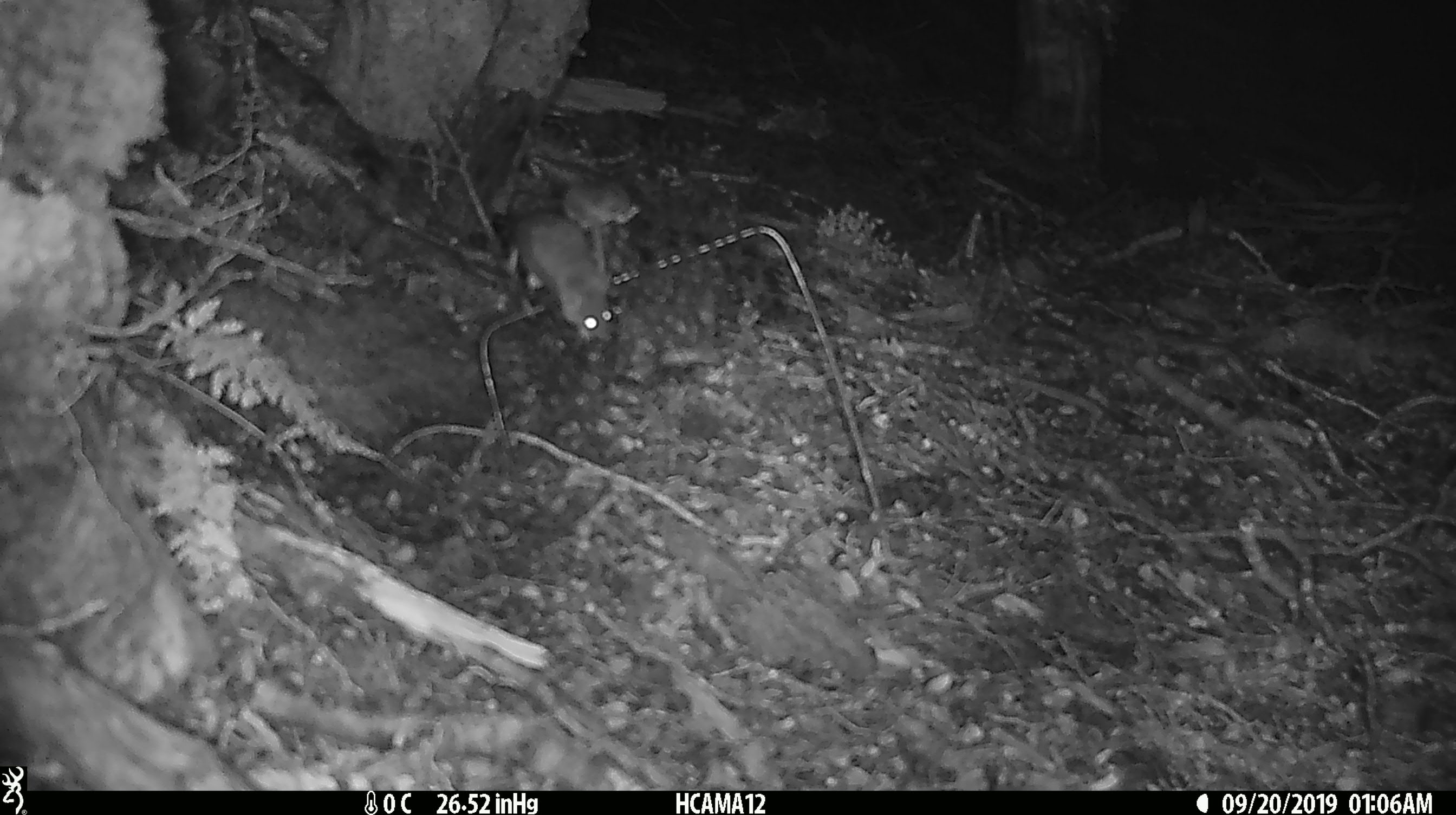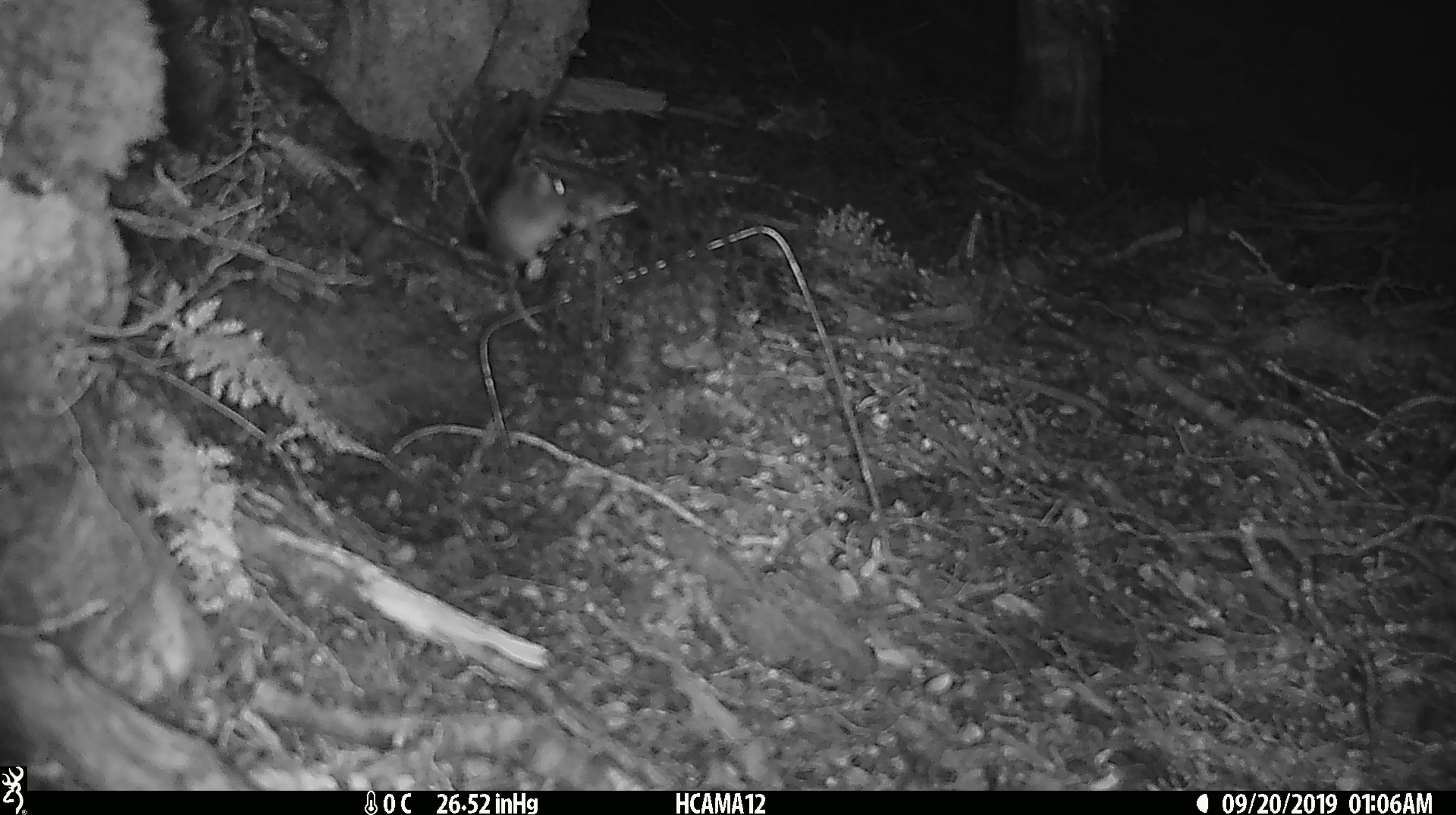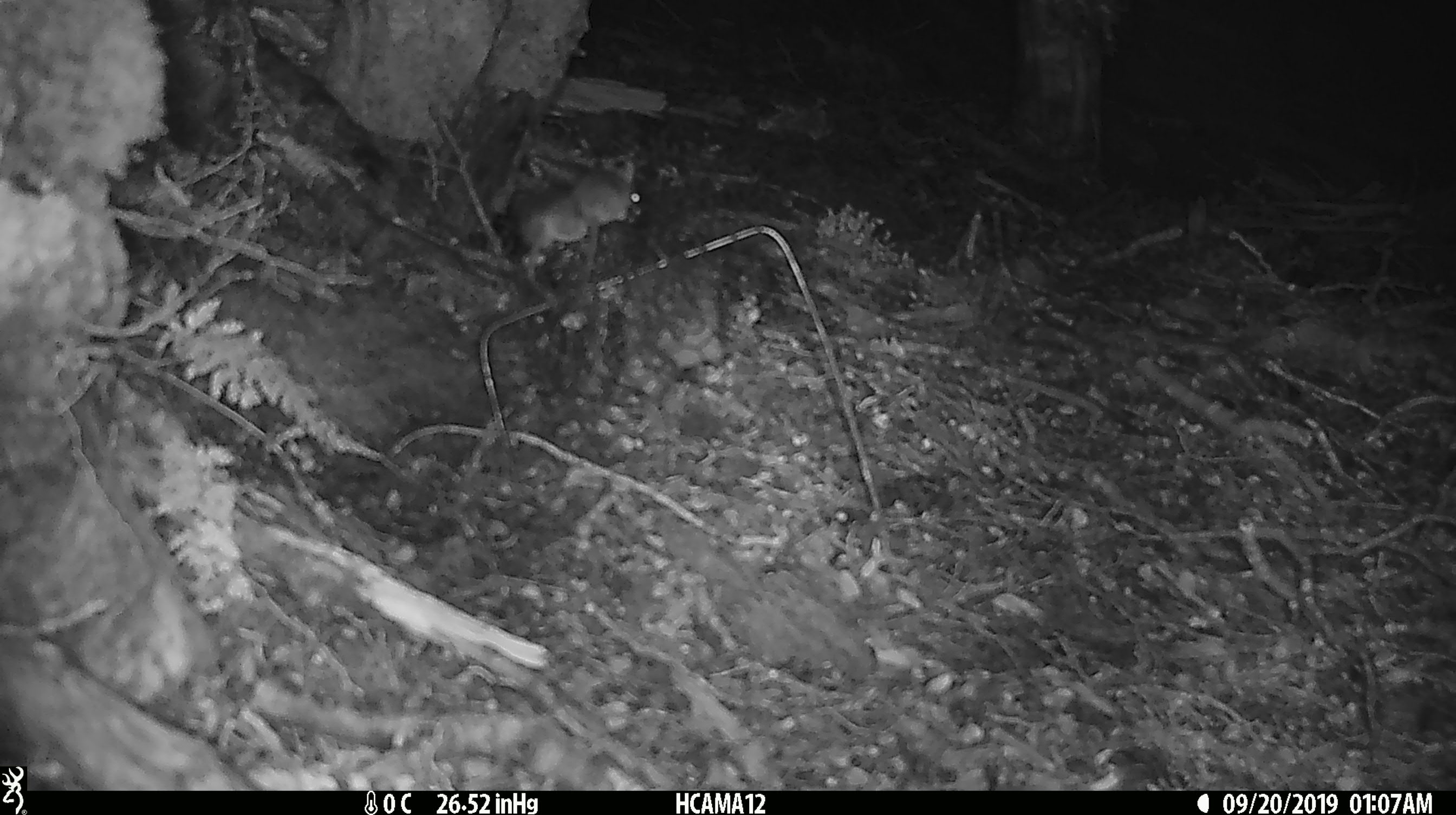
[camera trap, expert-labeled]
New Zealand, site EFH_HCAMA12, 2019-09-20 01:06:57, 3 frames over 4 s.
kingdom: Animalia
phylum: Chordata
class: Mammalia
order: Rodentia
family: Muridae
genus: Mus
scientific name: Mus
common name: mouse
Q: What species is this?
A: Mouse (Mus).